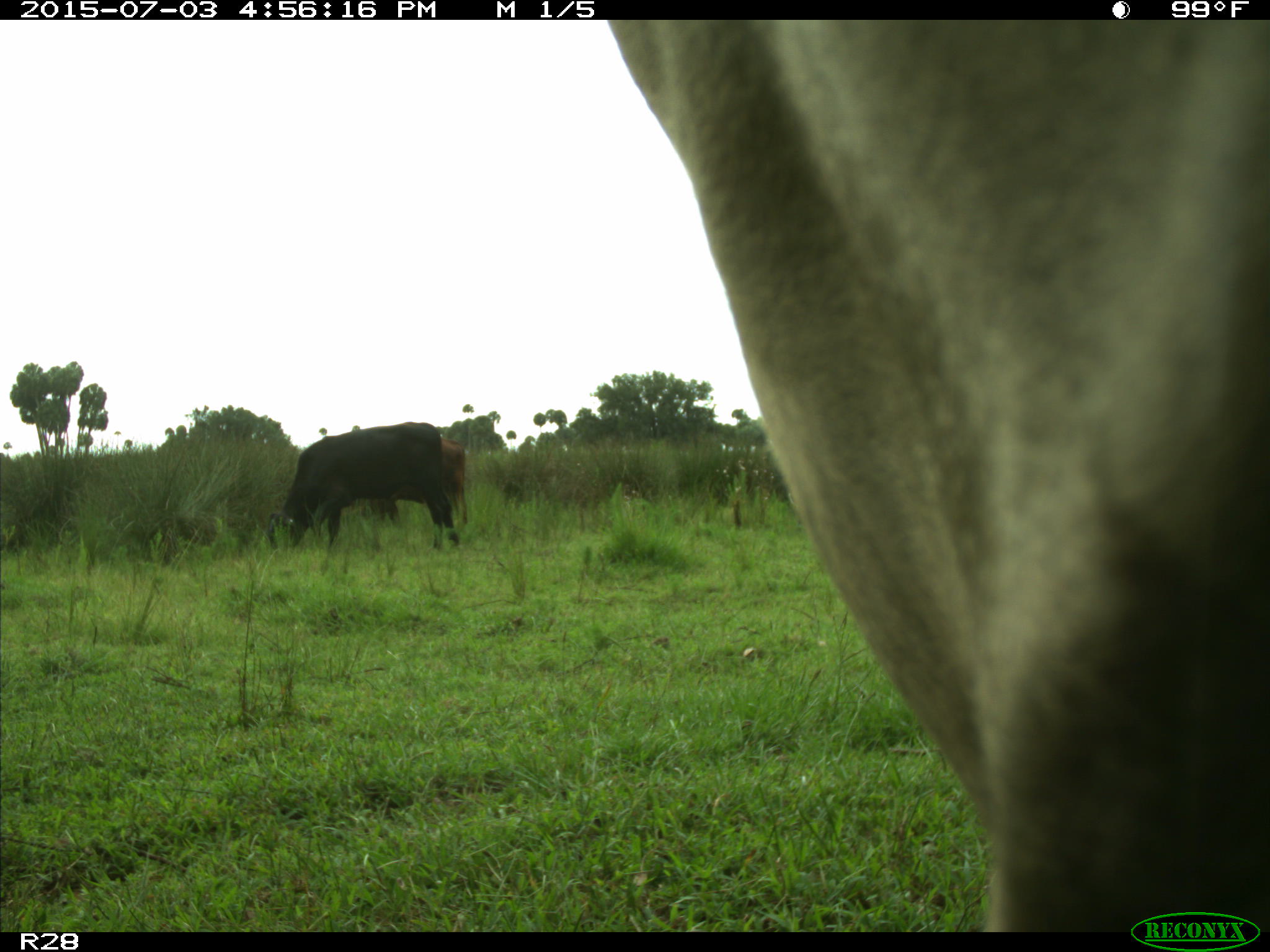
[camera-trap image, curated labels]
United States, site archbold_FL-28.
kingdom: Animalia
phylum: Chordata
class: Mammalia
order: Artiodactyla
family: Bovidae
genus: Bos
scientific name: Bos taurus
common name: domestic cow